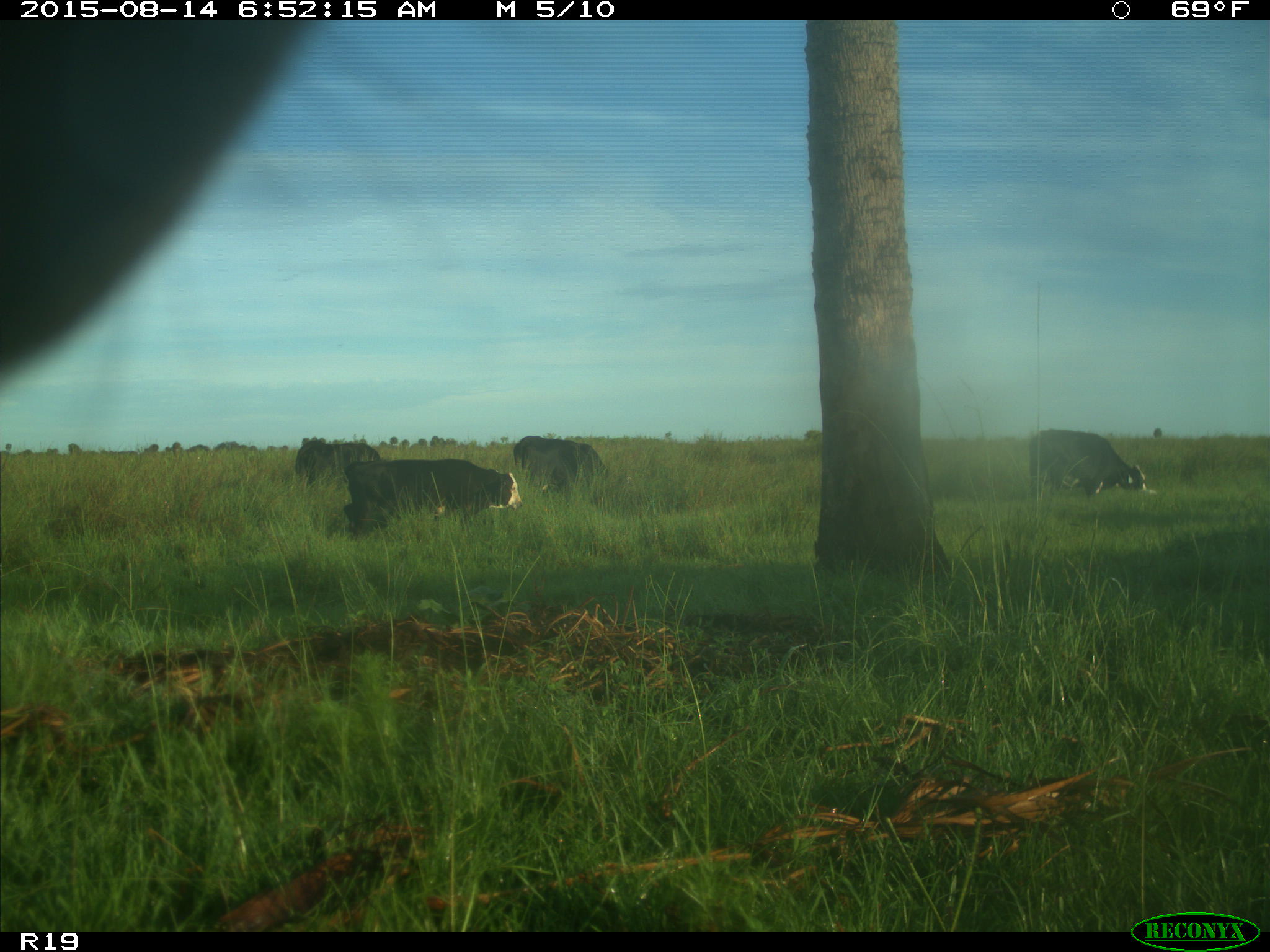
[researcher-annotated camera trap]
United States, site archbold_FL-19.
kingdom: Animalia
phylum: Chordata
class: Mammalia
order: Artiodactyla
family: Bovidae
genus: Bos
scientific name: Bos taurus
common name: domestic cow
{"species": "Bos taurus (domestic cow)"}